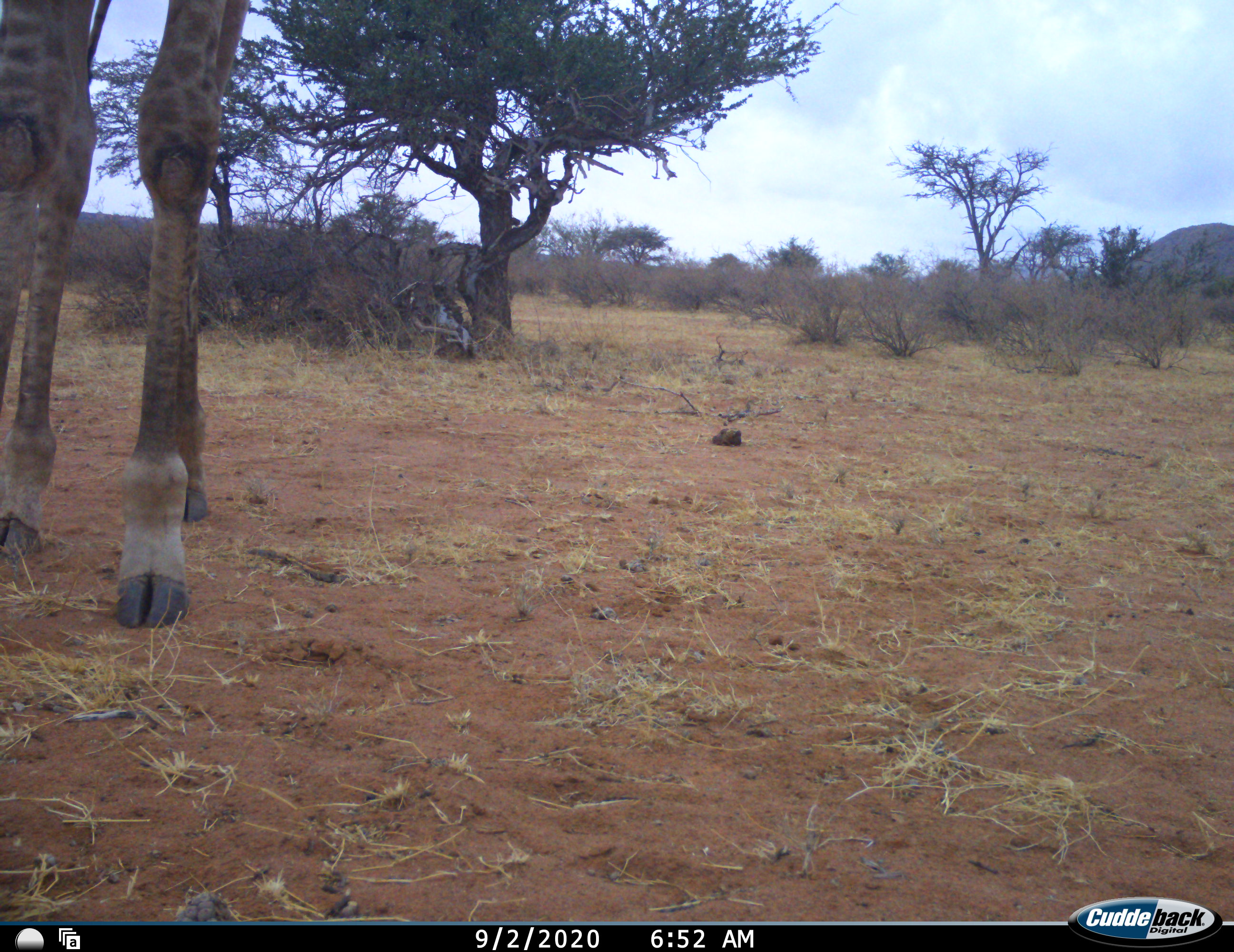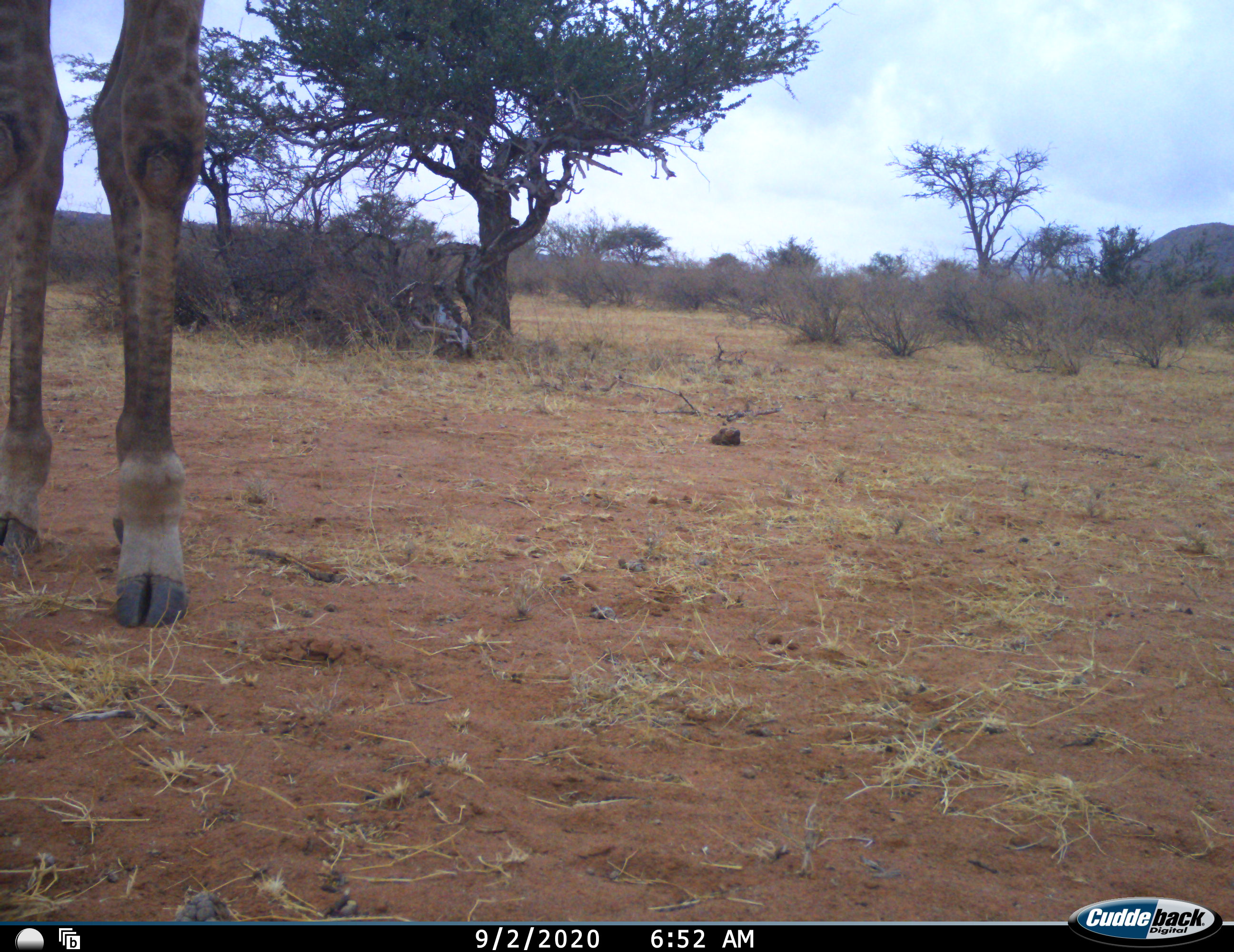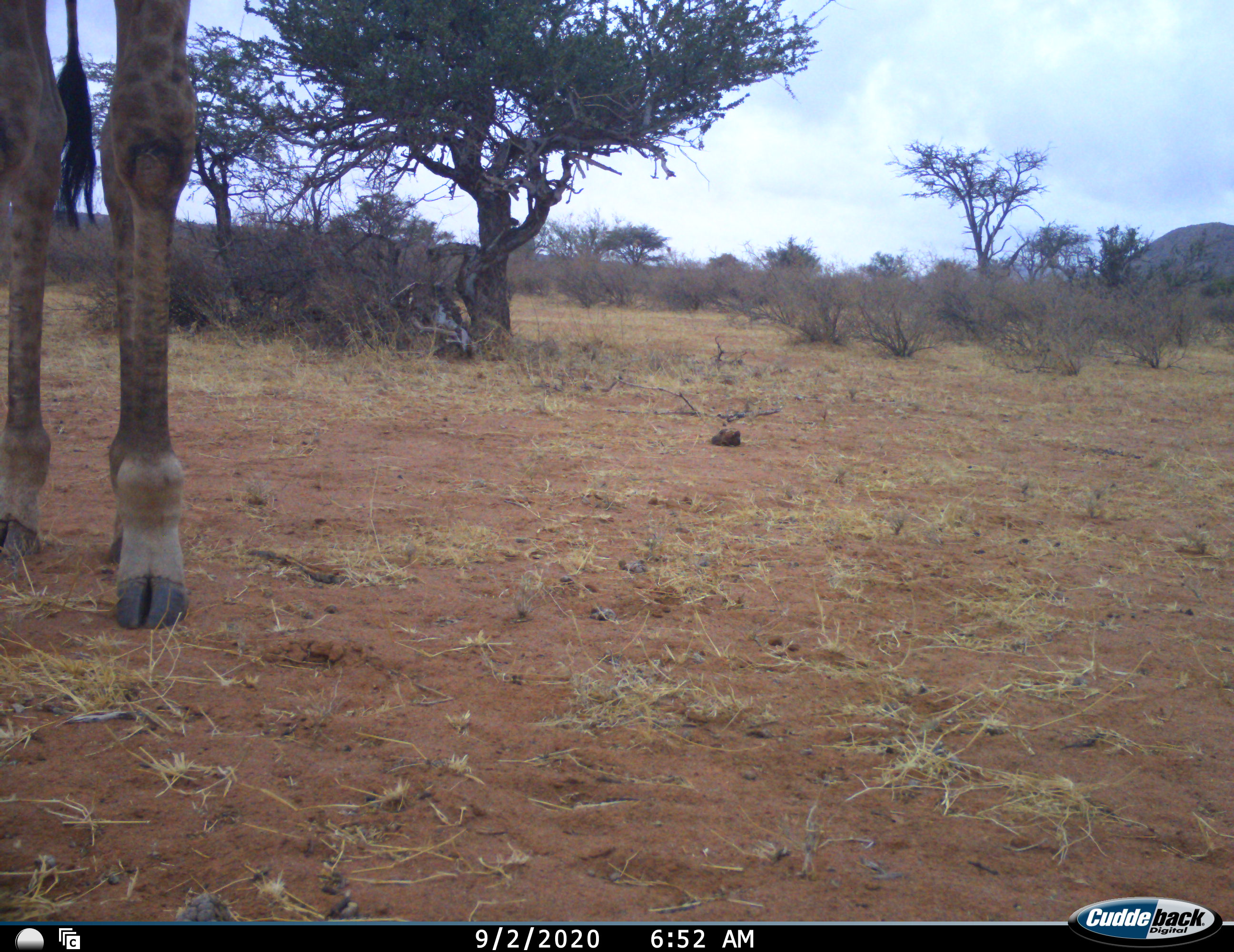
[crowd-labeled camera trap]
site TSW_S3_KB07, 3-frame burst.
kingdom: Animalia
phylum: Chordata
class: Mammalia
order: Artiodactyla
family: Giraffidae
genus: Giraffa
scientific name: Giraffa camelopardalis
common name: giraffe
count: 1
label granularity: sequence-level